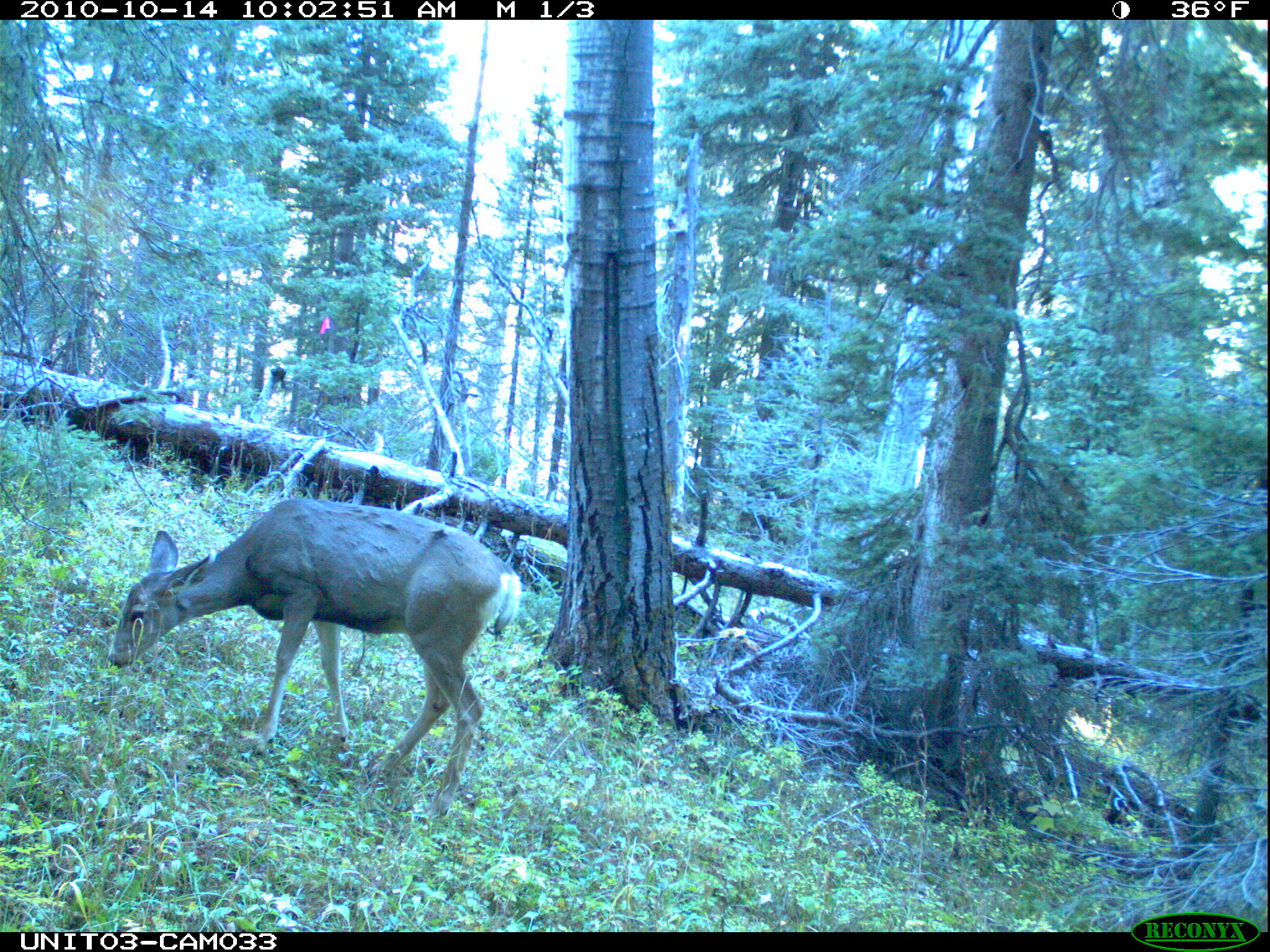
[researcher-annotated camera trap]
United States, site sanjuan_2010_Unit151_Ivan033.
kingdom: Animalia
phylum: Chordata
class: Mammalia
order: Artiodactyla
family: Cervidae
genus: Odocoileus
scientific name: Odocoileus hemionus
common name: mule deer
Odocoileus hemionus (mule deer).